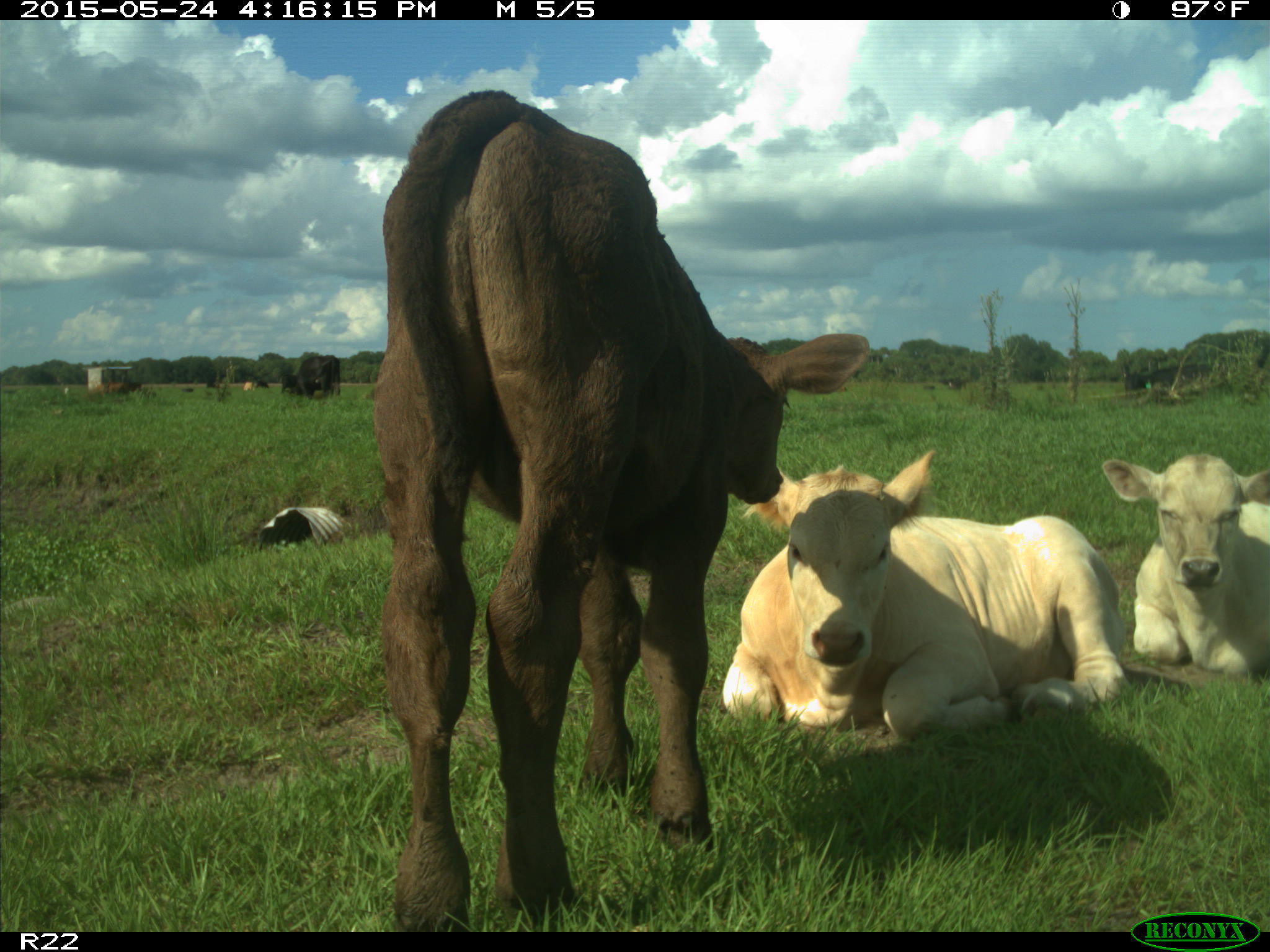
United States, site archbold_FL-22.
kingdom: Animalia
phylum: Chordata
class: Mammalia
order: Artiodactyla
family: Bovidae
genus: Bos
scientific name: Bos taurus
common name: domestic cow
Bos taurus (domestic cow).